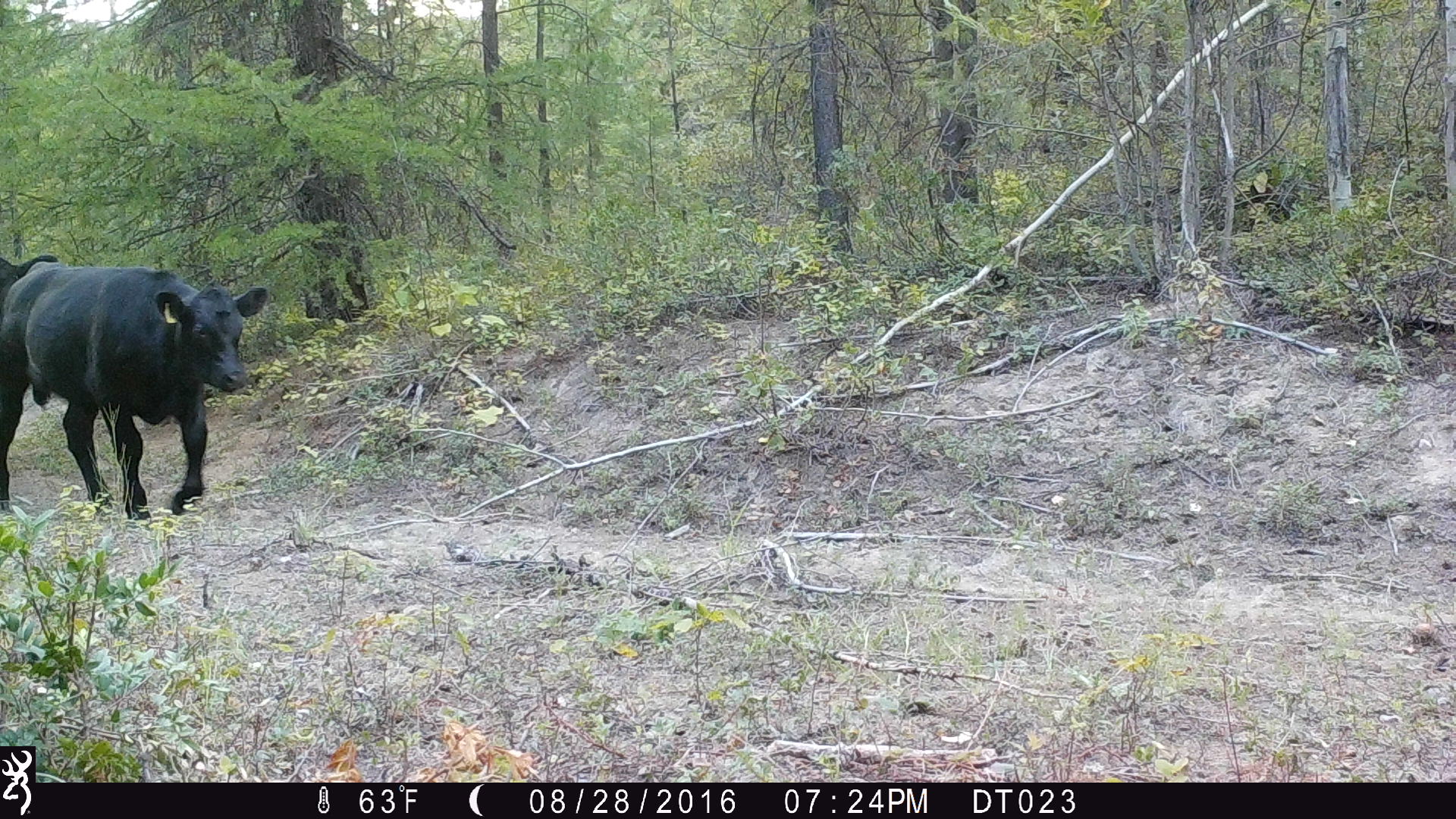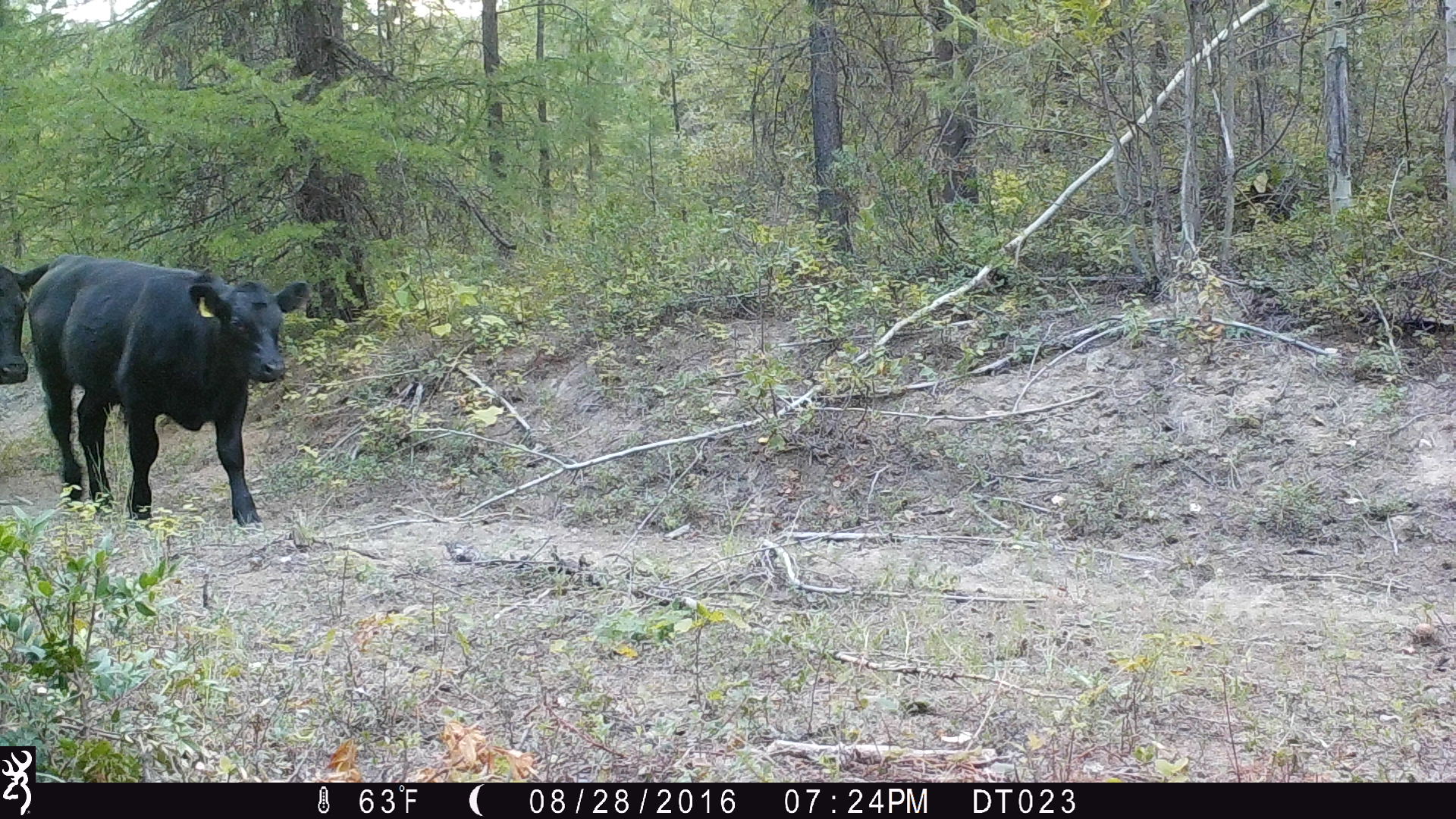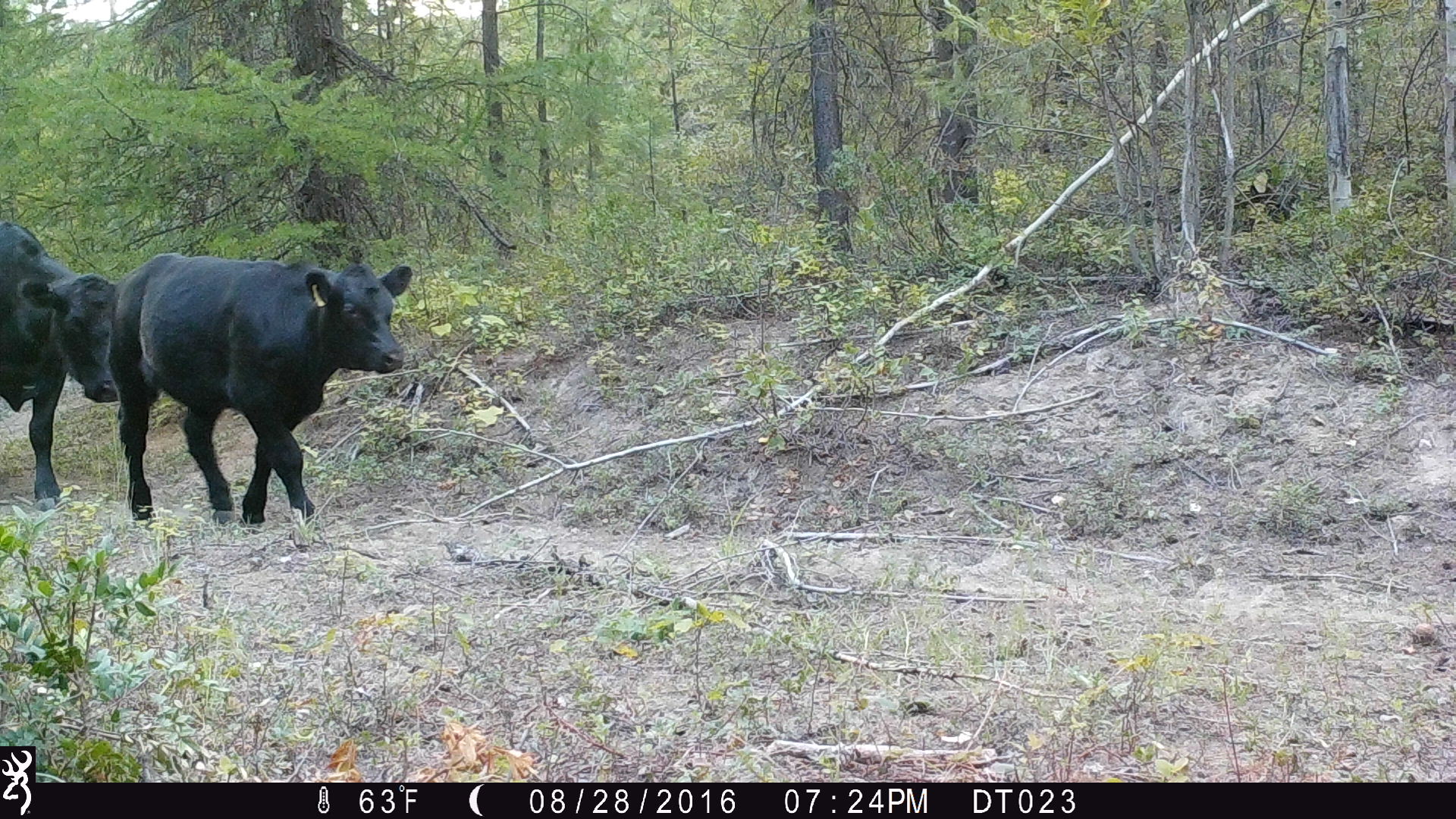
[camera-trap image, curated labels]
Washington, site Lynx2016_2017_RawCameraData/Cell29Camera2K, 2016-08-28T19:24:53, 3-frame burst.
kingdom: Animalia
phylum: Chordata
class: Mammalia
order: Artiodactyla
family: Bovidae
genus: Bos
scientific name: Bos taurus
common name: domestic cattle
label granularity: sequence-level